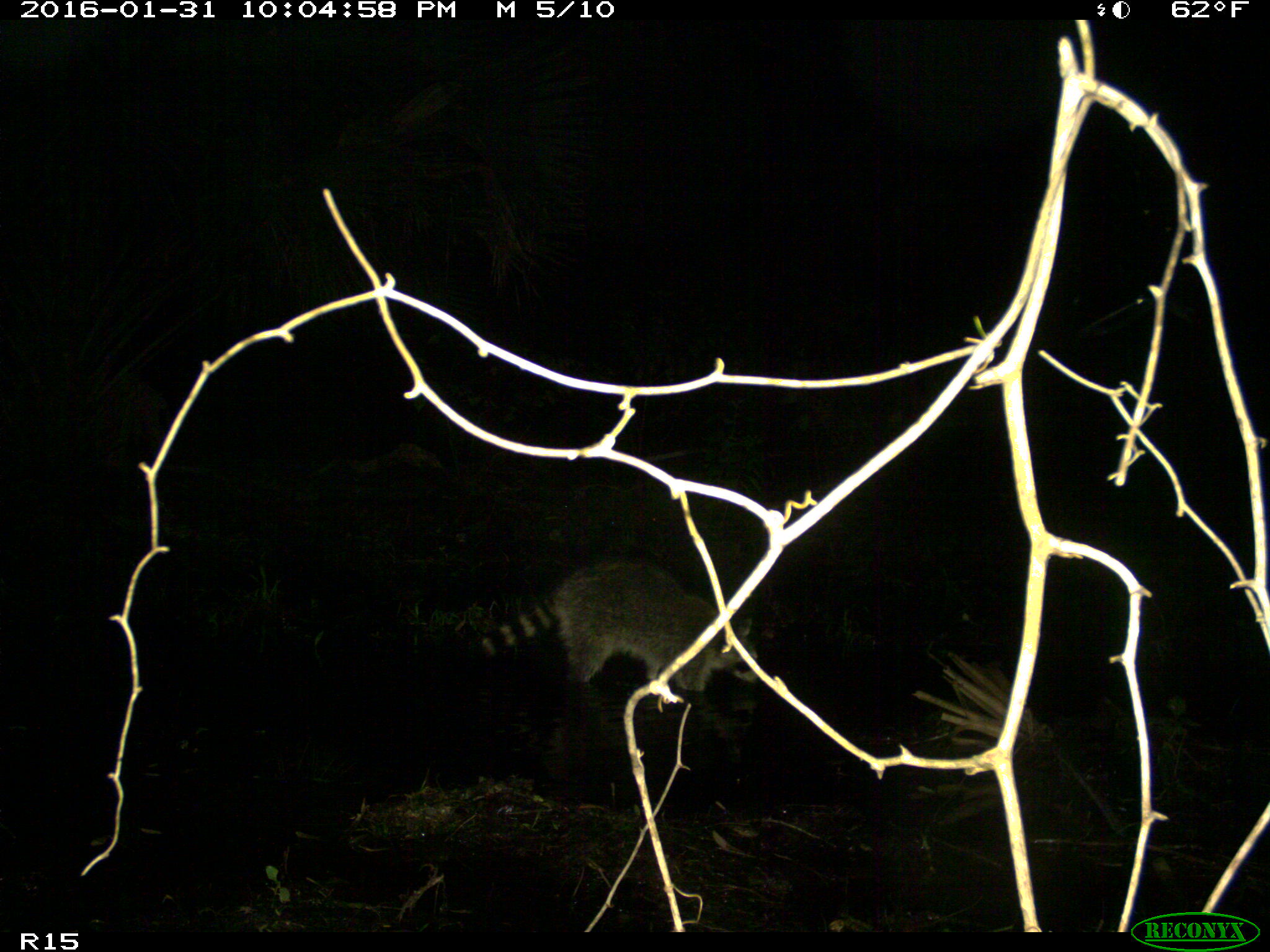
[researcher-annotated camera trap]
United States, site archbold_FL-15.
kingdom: Animalia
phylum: Chordata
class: Mammalia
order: Carnivora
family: Procyonidae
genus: Procyon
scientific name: Procyon lotor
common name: common raccoon